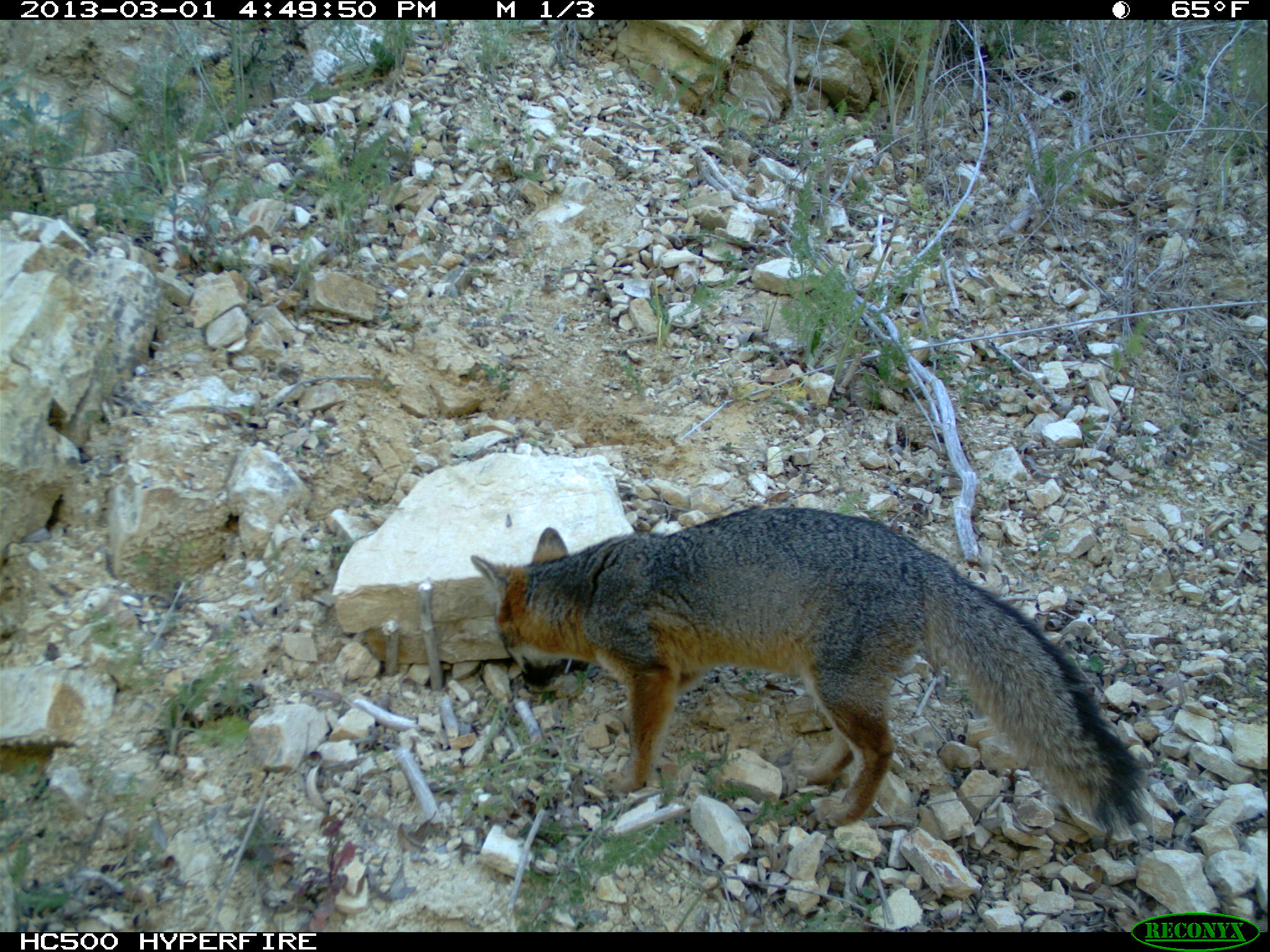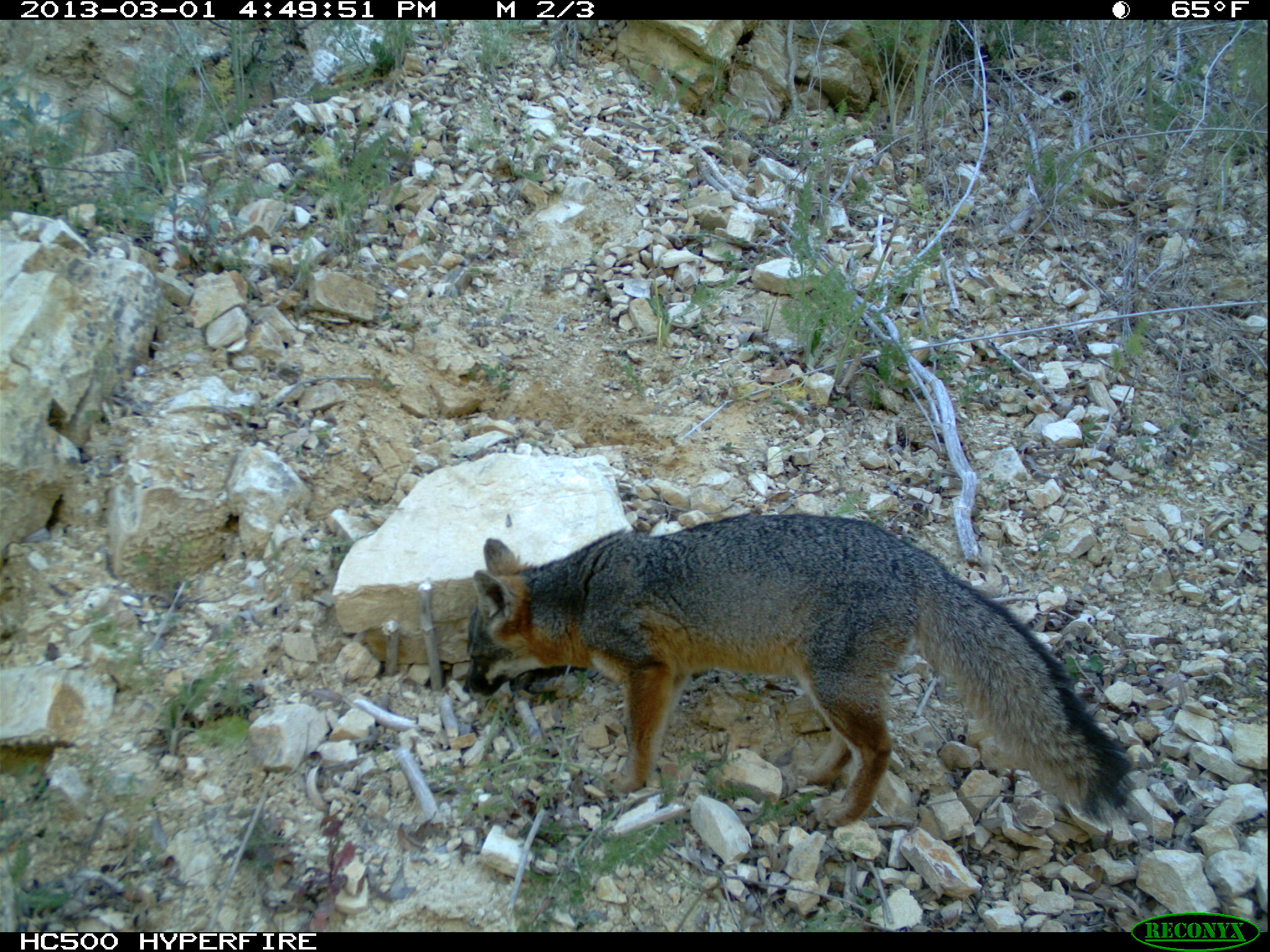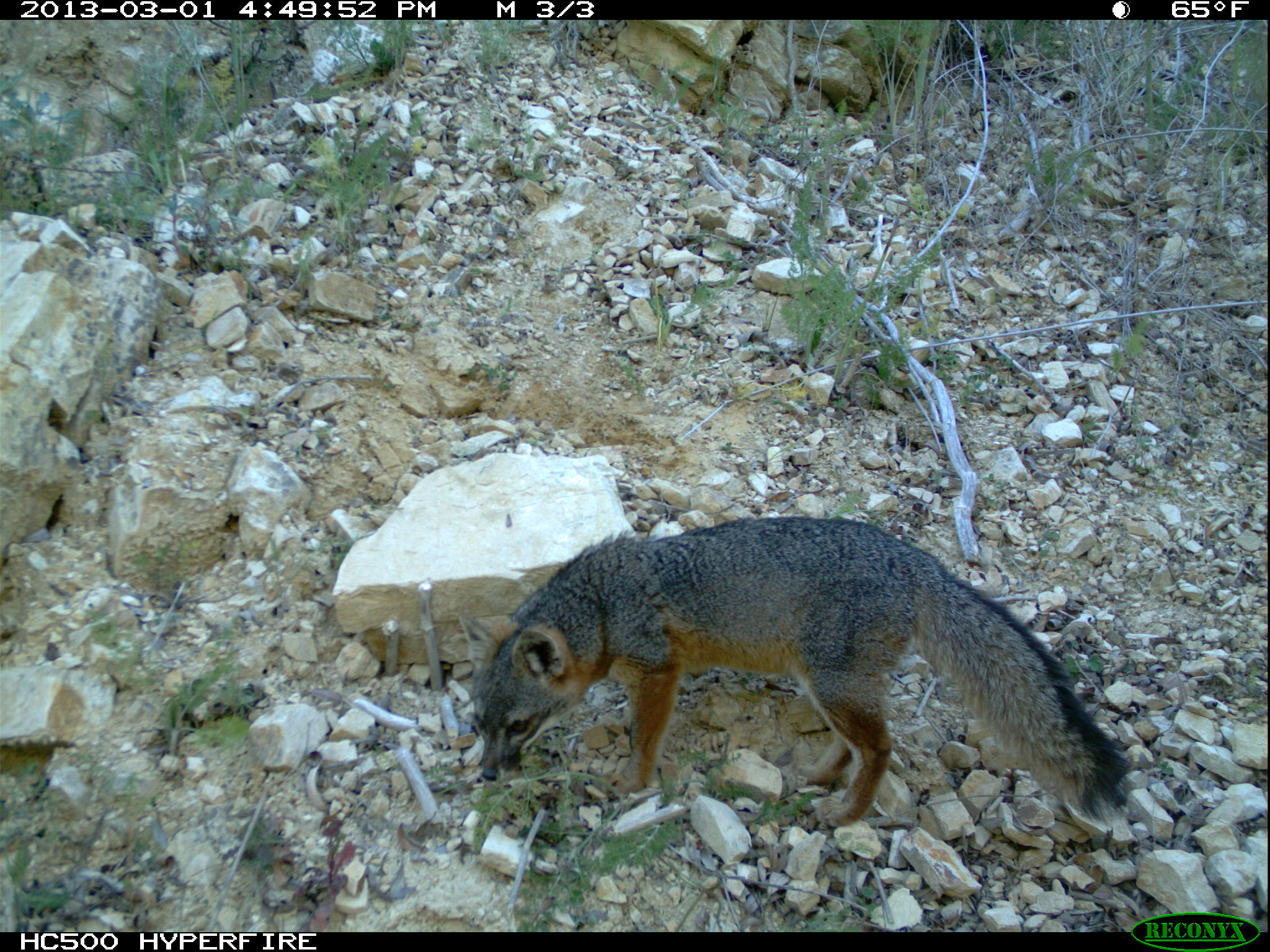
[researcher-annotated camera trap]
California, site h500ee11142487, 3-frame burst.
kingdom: Animalia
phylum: Chordata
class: Mammalia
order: Carnivora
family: Canidae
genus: Urocyon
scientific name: Urocyon littoralis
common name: island fox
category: fox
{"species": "fox (island fox) (Urocyon littoralis)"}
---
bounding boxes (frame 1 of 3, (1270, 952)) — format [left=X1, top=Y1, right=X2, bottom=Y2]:
fox: [left=469, top=508, right=1147, bottom=843]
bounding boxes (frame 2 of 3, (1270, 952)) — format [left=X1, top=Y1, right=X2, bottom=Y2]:
fox: [left=462, top=514, right=1132, bottom=827]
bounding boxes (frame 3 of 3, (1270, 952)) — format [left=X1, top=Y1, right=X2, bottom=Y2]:
fox: [left=470, top=519, right=1134, bottom=826]